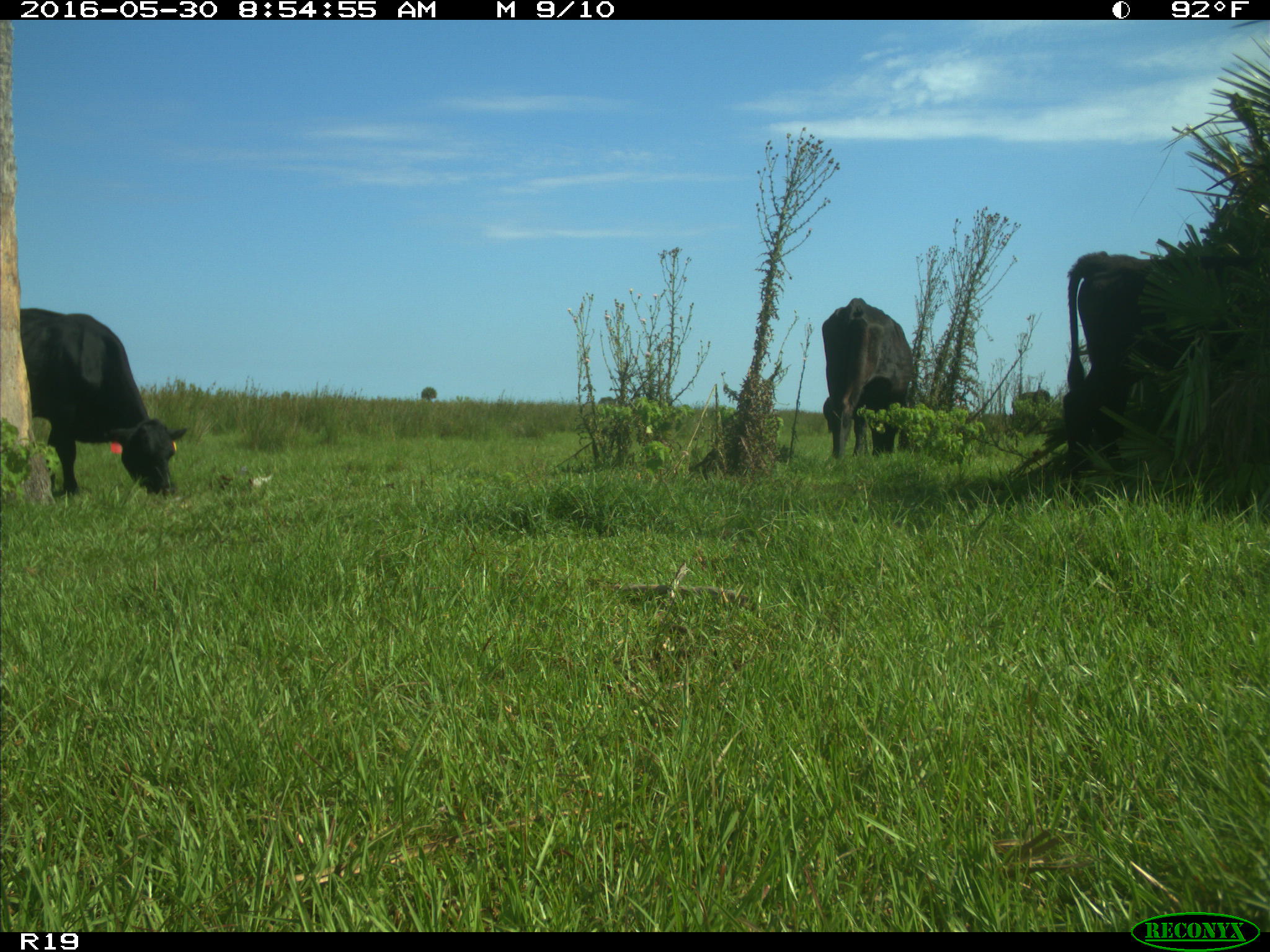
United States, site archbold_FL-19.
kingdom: Animalia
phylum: Chordata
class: Mammalia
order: Artiodactyla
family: Bovidae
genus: Bos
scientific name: Bos taurus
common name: domestic cow